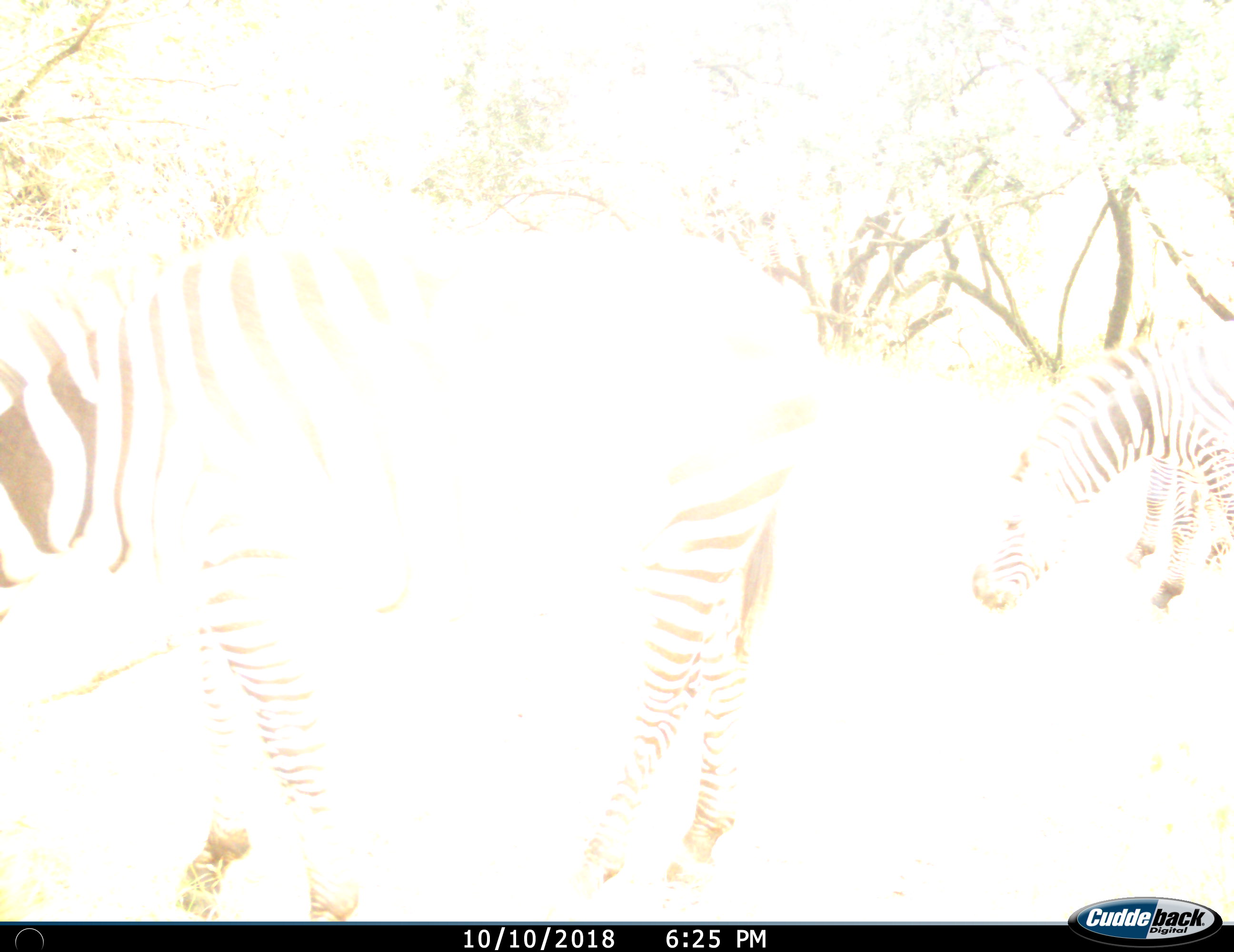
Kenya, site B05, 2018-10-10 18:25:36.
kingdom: Animalia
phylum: Chordata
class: Mammalia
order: Perissodactyla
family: Equidae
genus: Equus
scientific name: Equus quagga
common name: plains zebra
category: zebra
Zebra (plains zebra) (Equus quagga), count 2. Behavior (volunteer vote fractions): standing 50%, resting 0%, moving 40%, interacting 0%. Young present (vote fraction): 0%. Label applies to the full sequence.